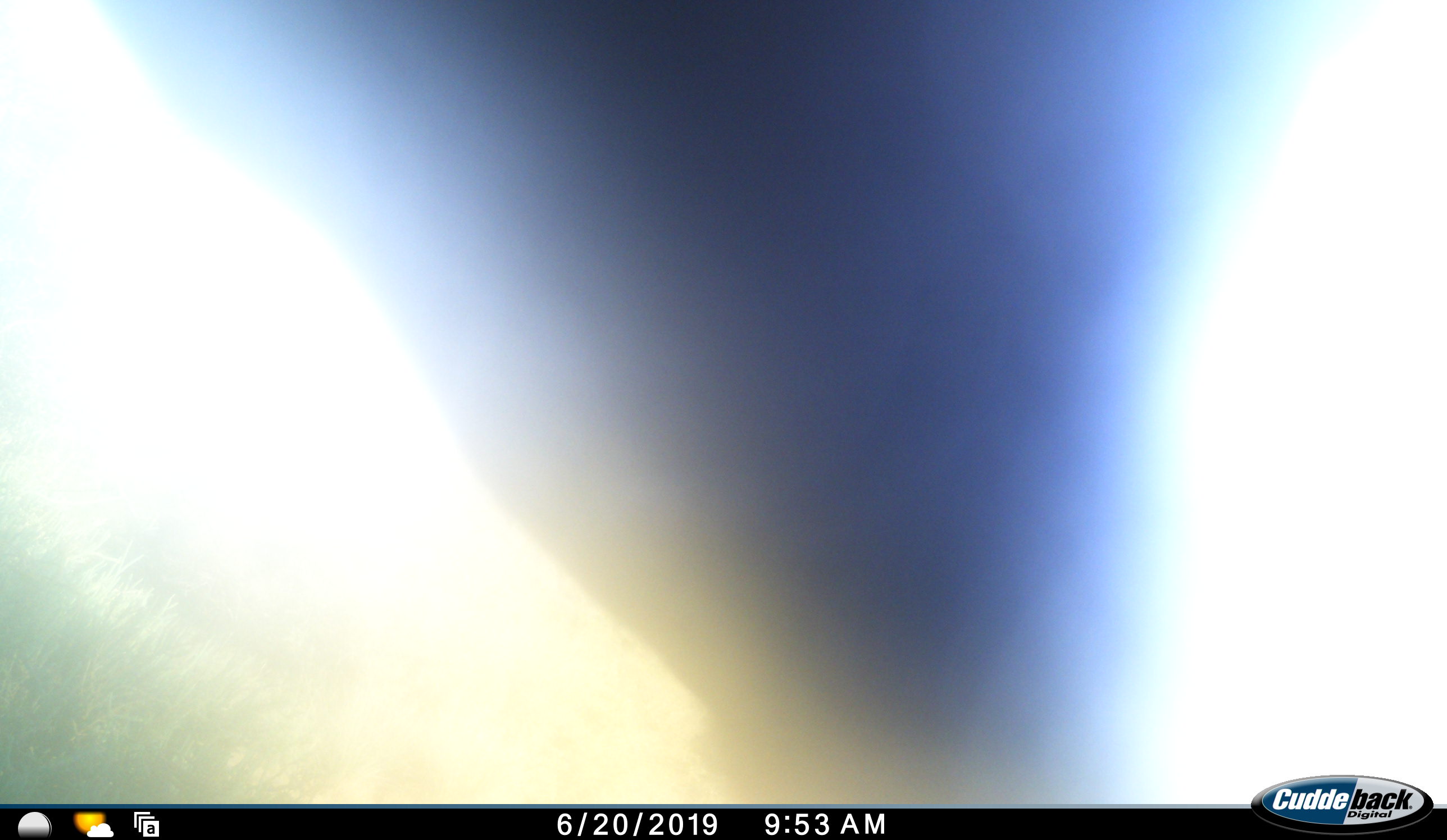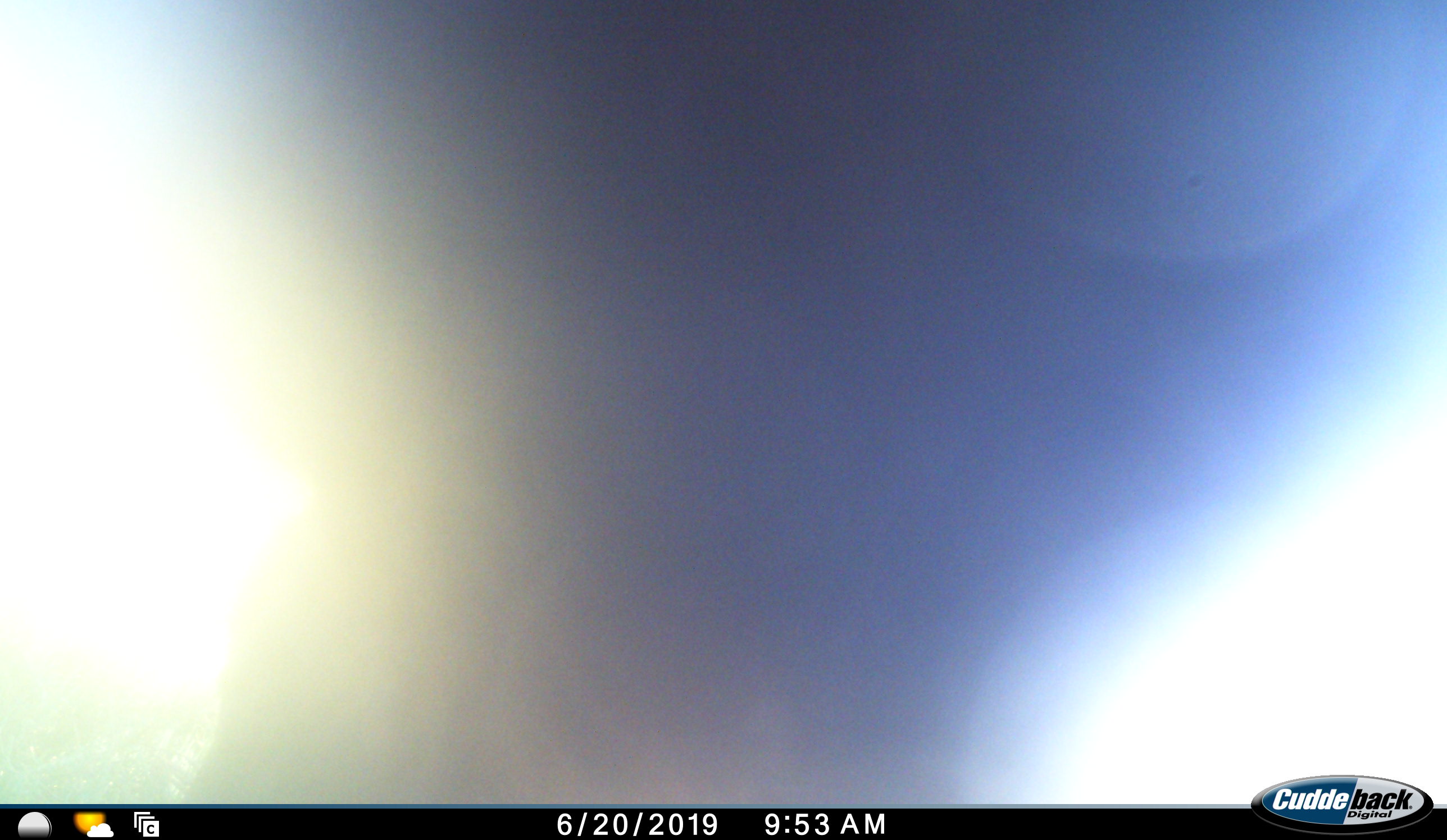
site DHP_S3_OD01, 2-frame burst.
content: unidentified animal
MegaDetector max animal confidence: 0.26